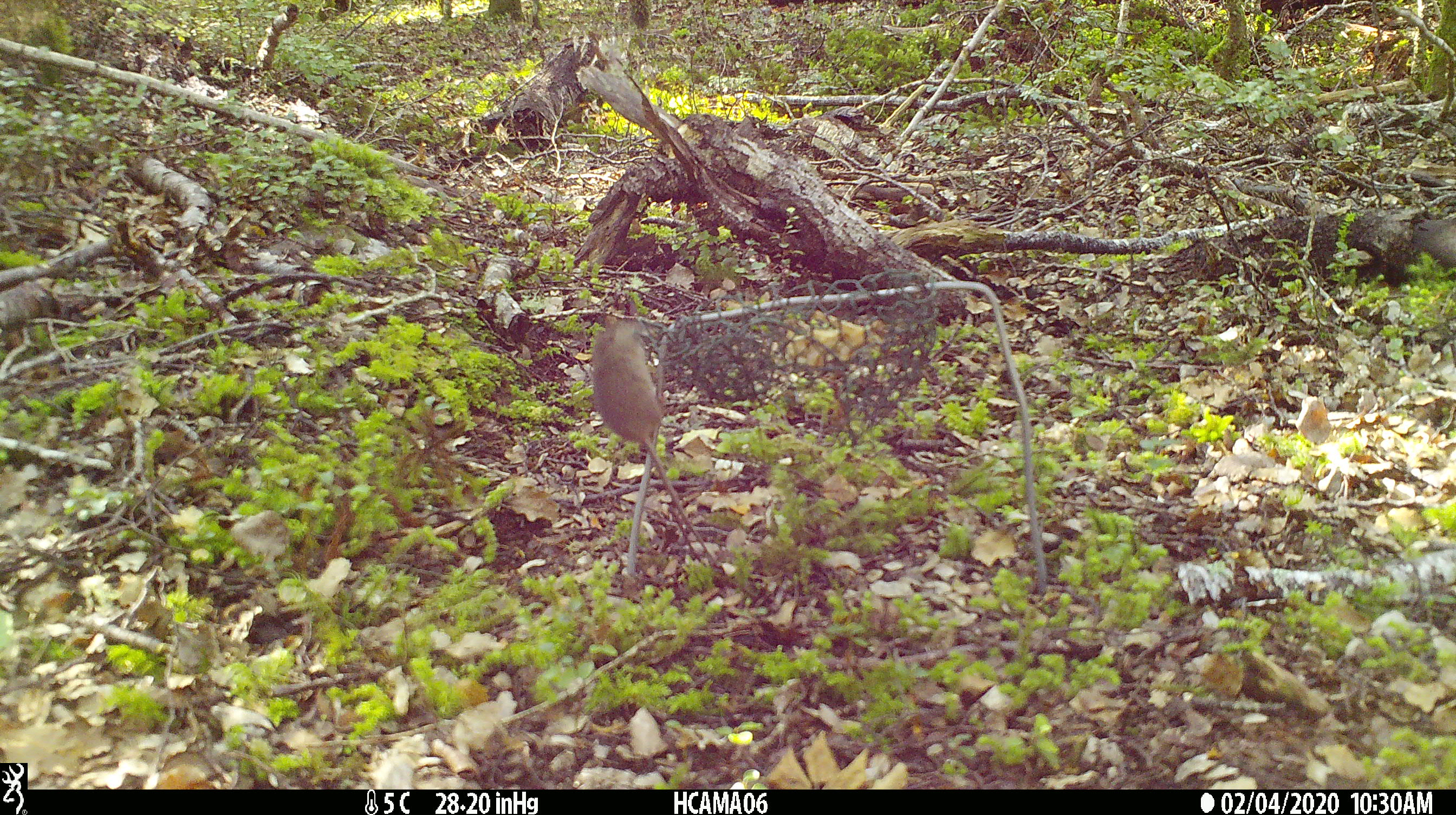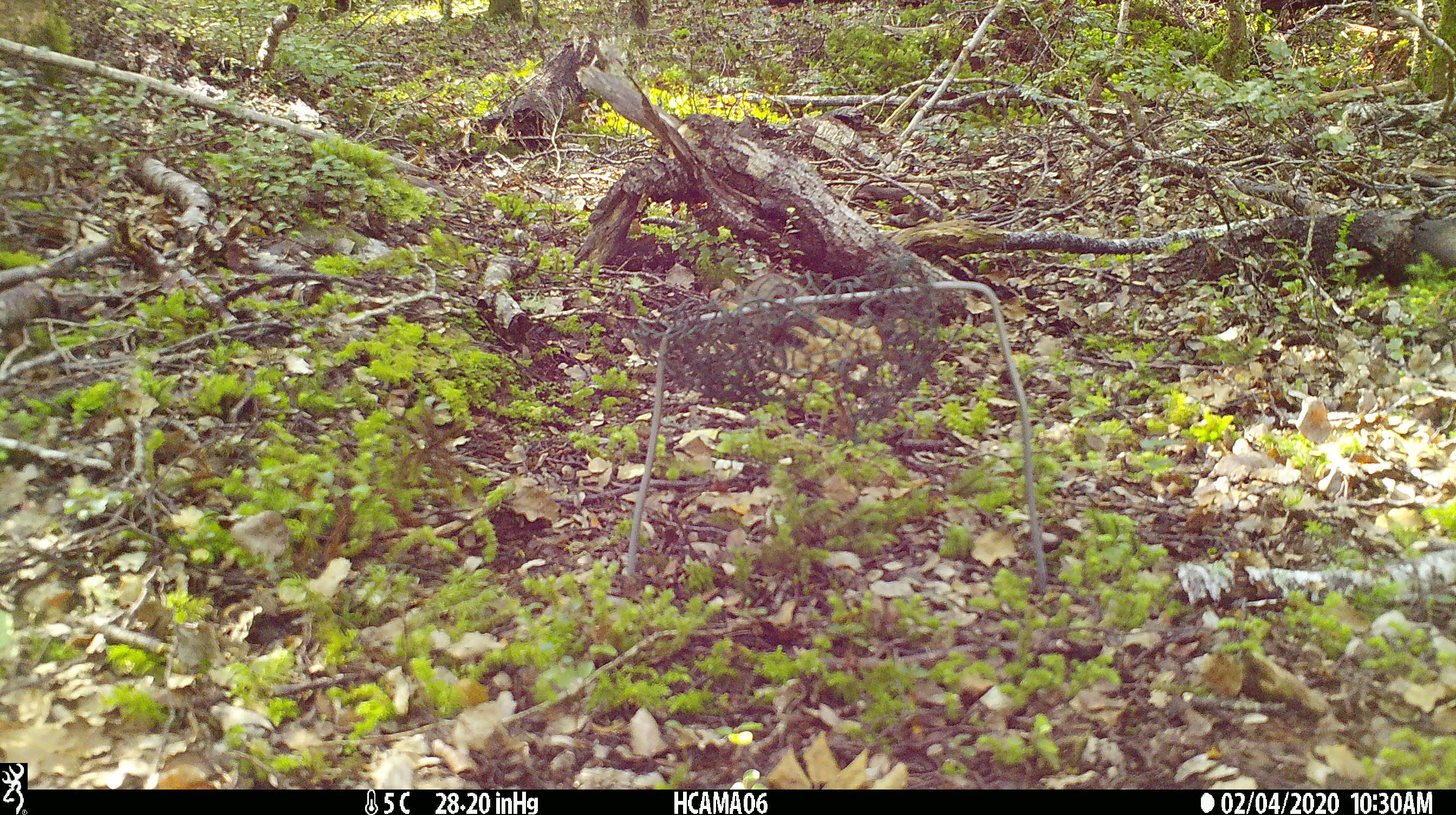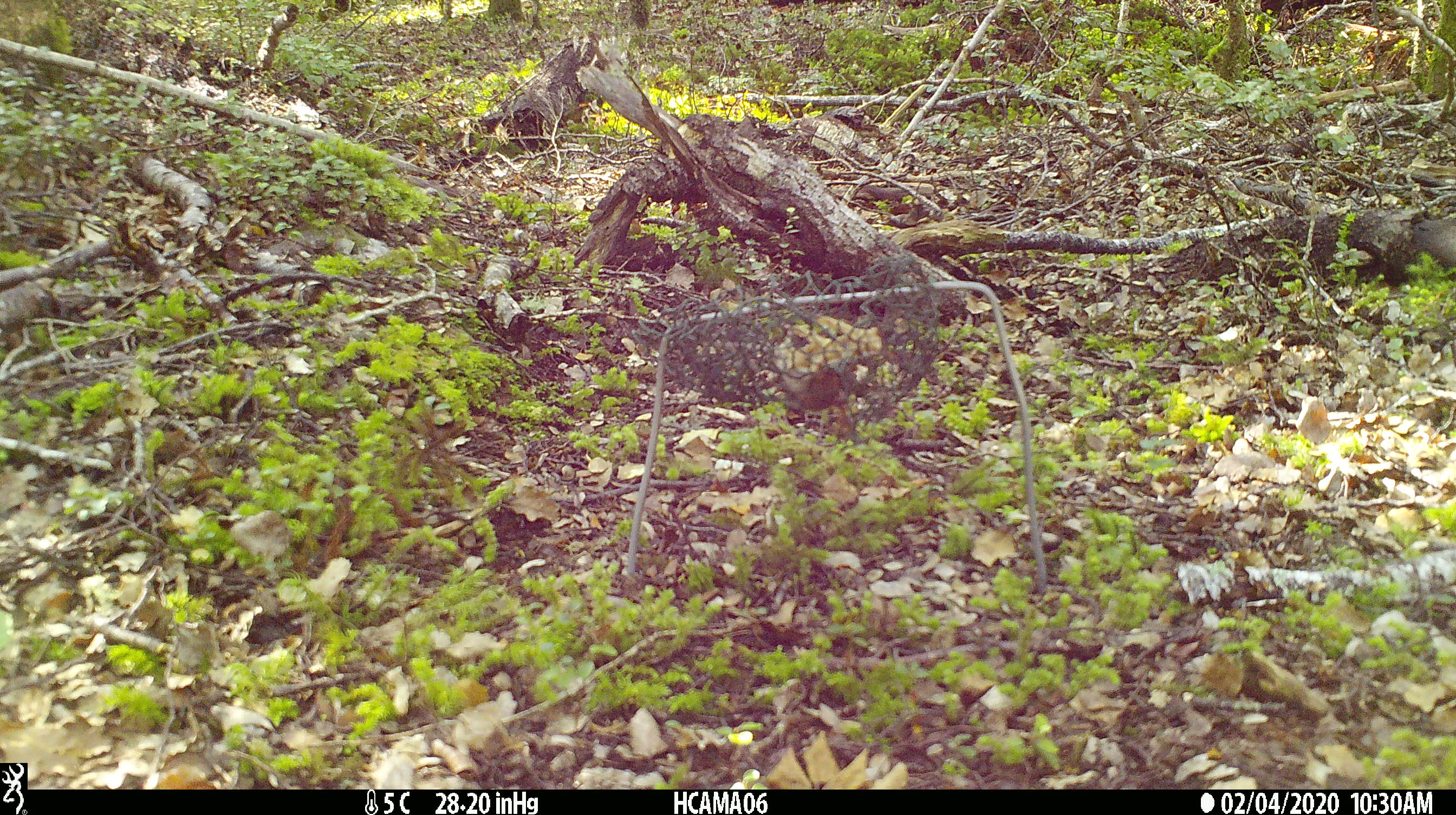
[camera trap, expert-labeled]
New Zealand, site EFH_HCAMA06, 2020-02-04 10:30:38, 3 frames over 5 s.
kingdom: Animalia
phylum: Chordata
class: Mammalia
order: Rodentia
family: Muridae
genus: Mus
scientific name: Mus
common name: mouse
Mouse (Mus).